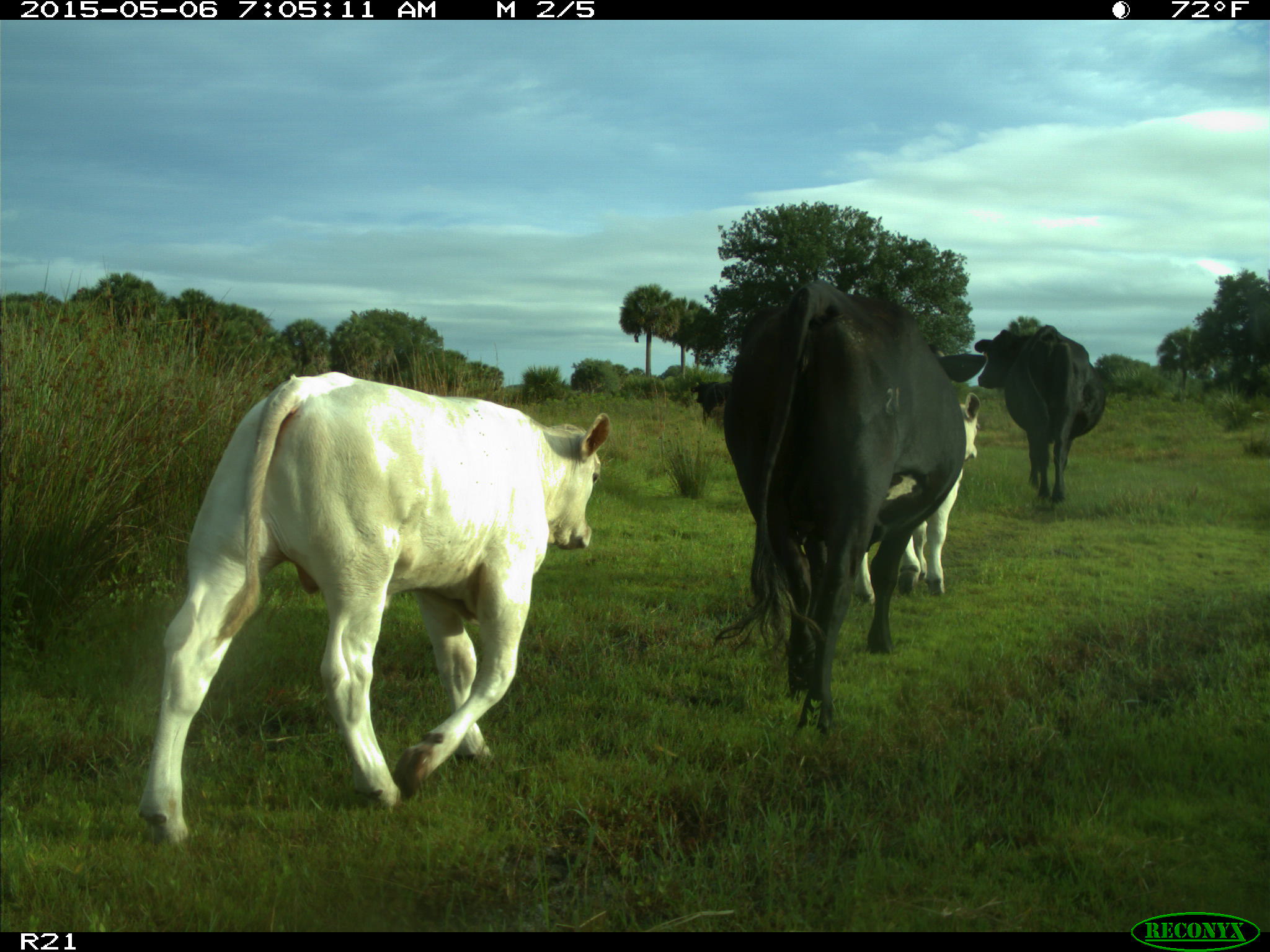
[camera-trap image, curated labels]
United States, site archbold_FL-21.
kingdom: Animalia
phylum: Chordata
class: Mammalia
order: Artiodactyla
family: Bovidae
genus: Bos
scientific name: Bos taurus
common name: domestic cow